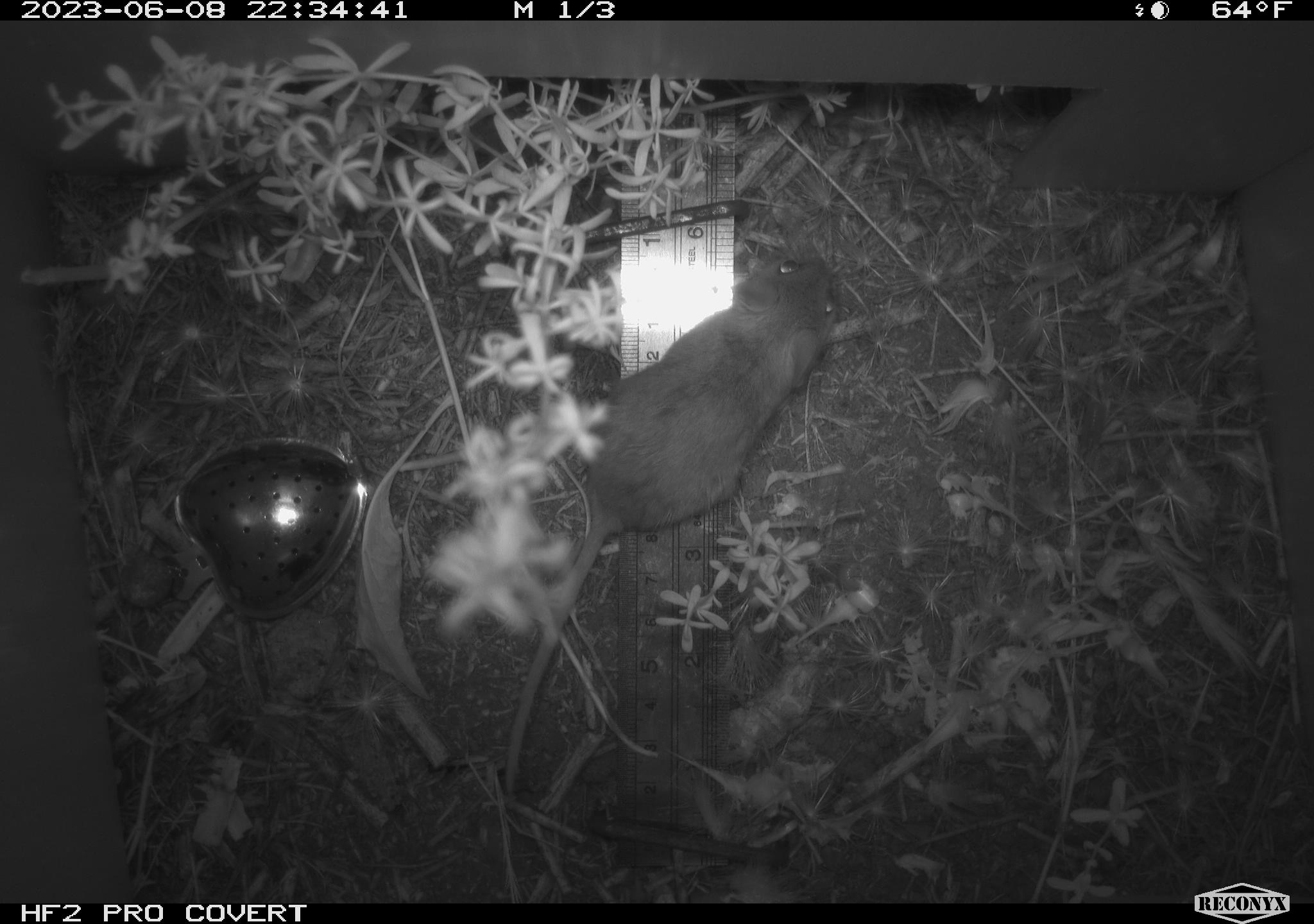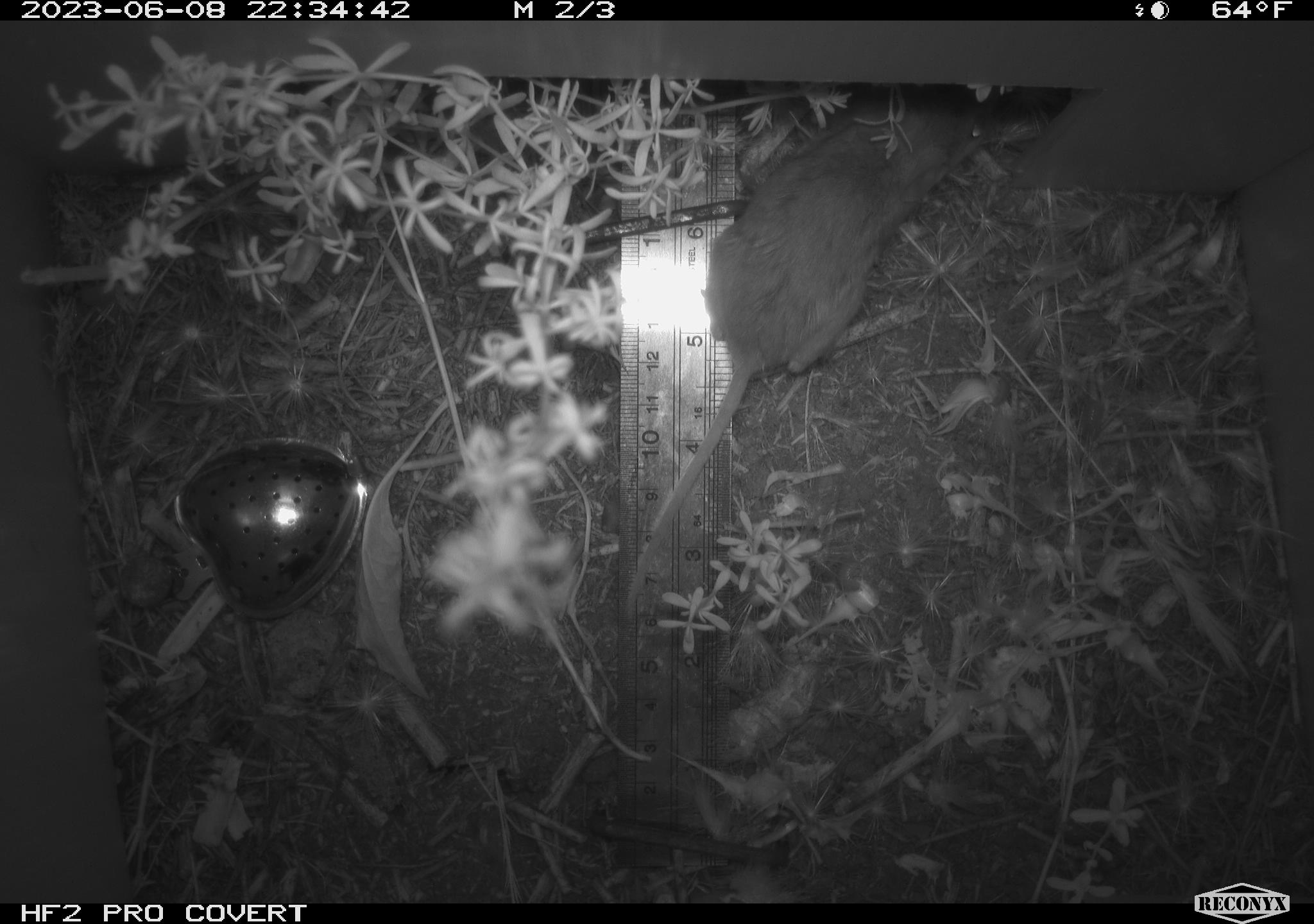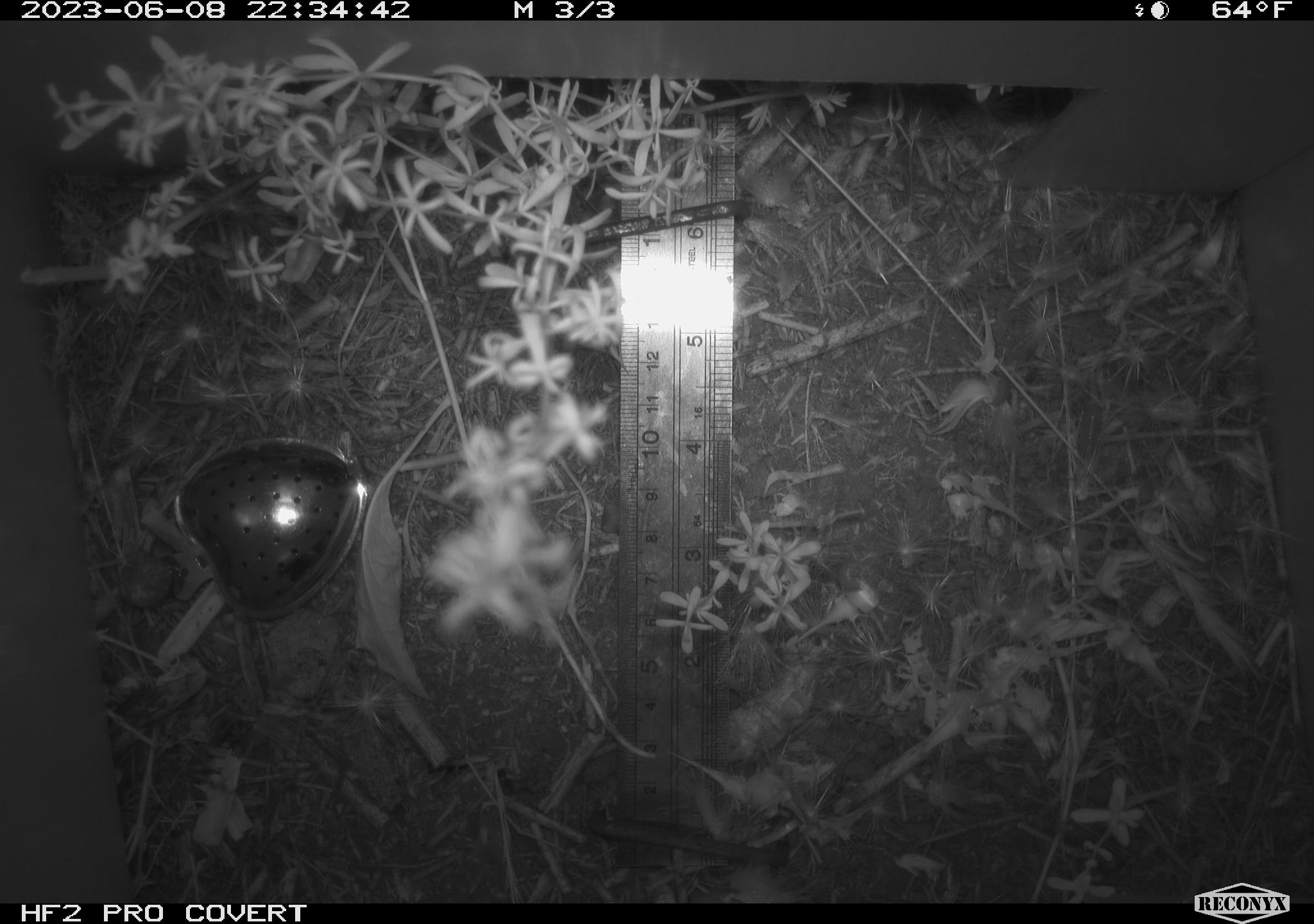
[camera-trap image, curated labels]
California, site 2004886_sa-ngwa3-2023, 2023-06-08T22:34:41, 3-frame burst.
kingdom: Animalia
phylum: Chordata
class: Mammalia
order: Rodentia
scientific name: Rodentia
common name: mouse species